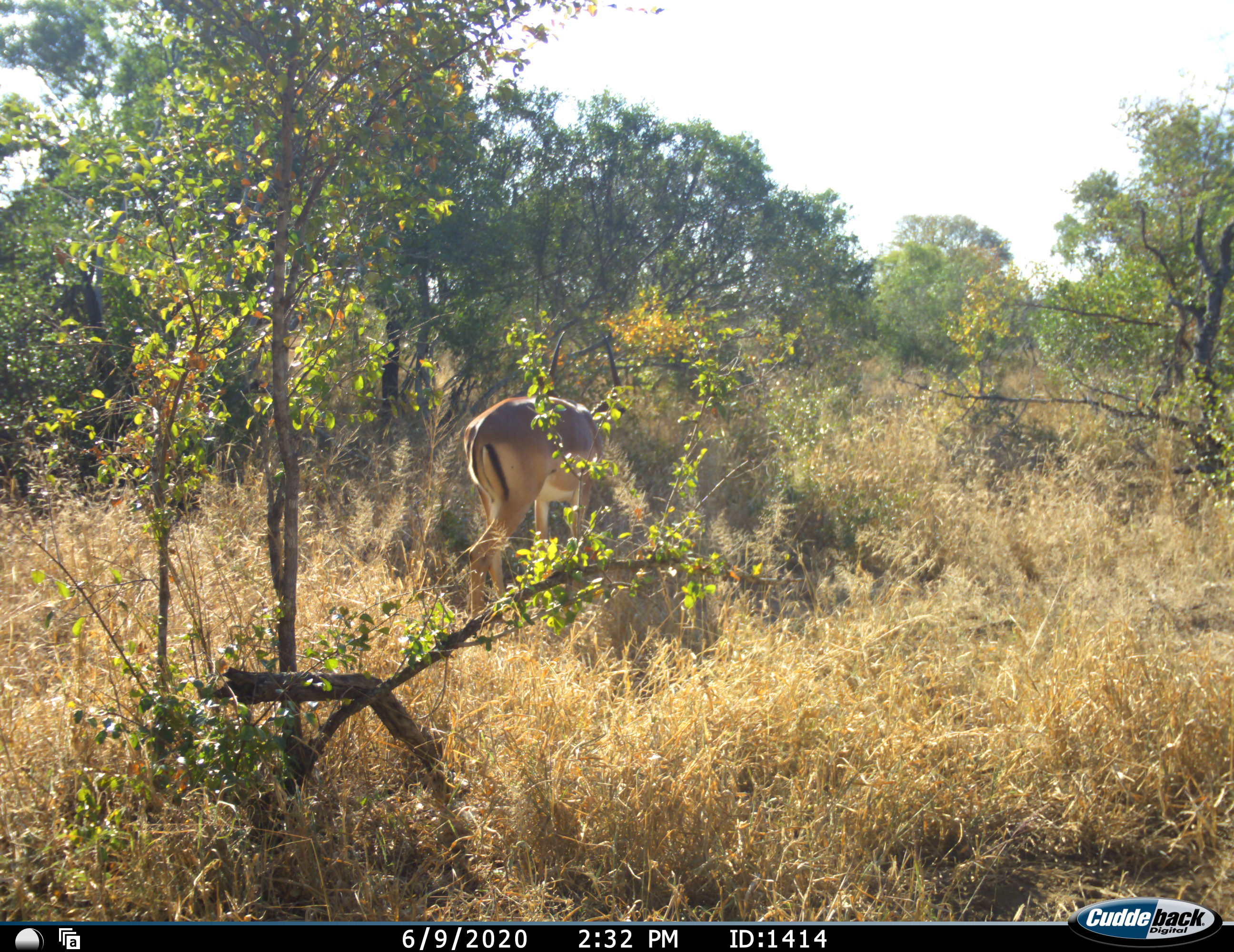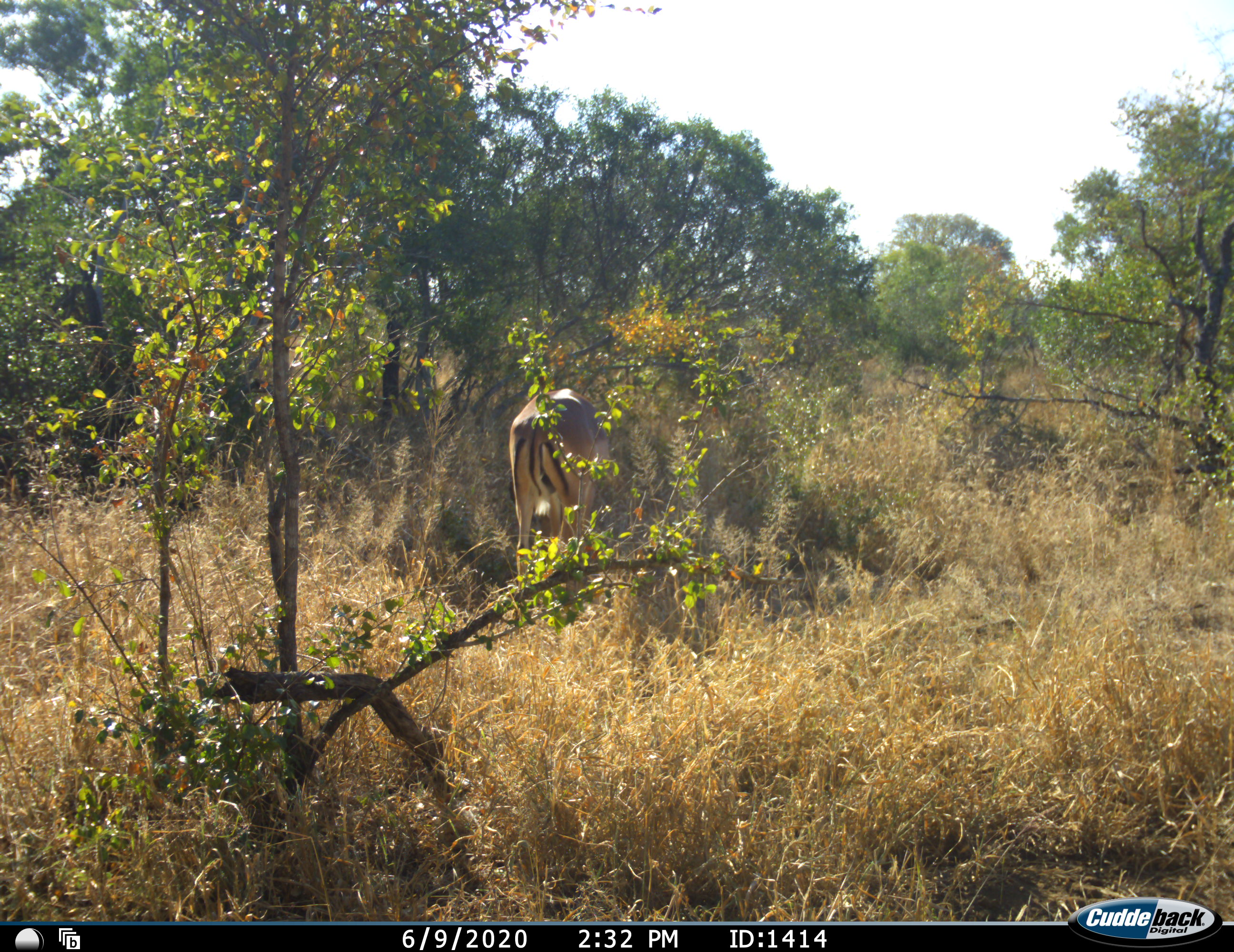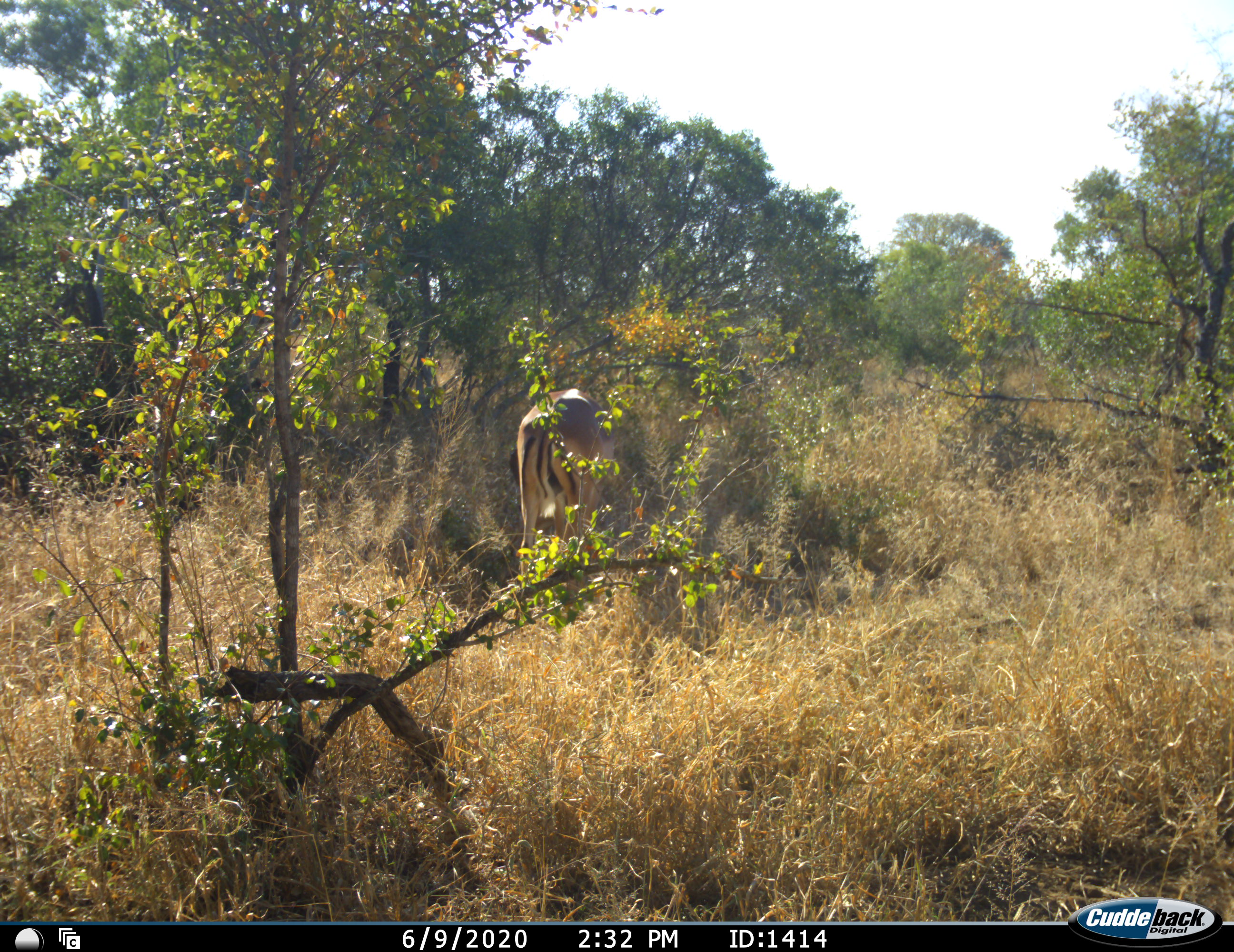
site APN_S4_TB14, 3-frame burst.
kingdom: Animalia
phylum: Chordata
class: Mammalia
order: Artiodactyla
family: Bovidae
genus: Aepyceros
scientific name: Aepyceros melampus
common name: impala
Impala (Aepyceros melampus), count 1. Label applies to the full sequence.